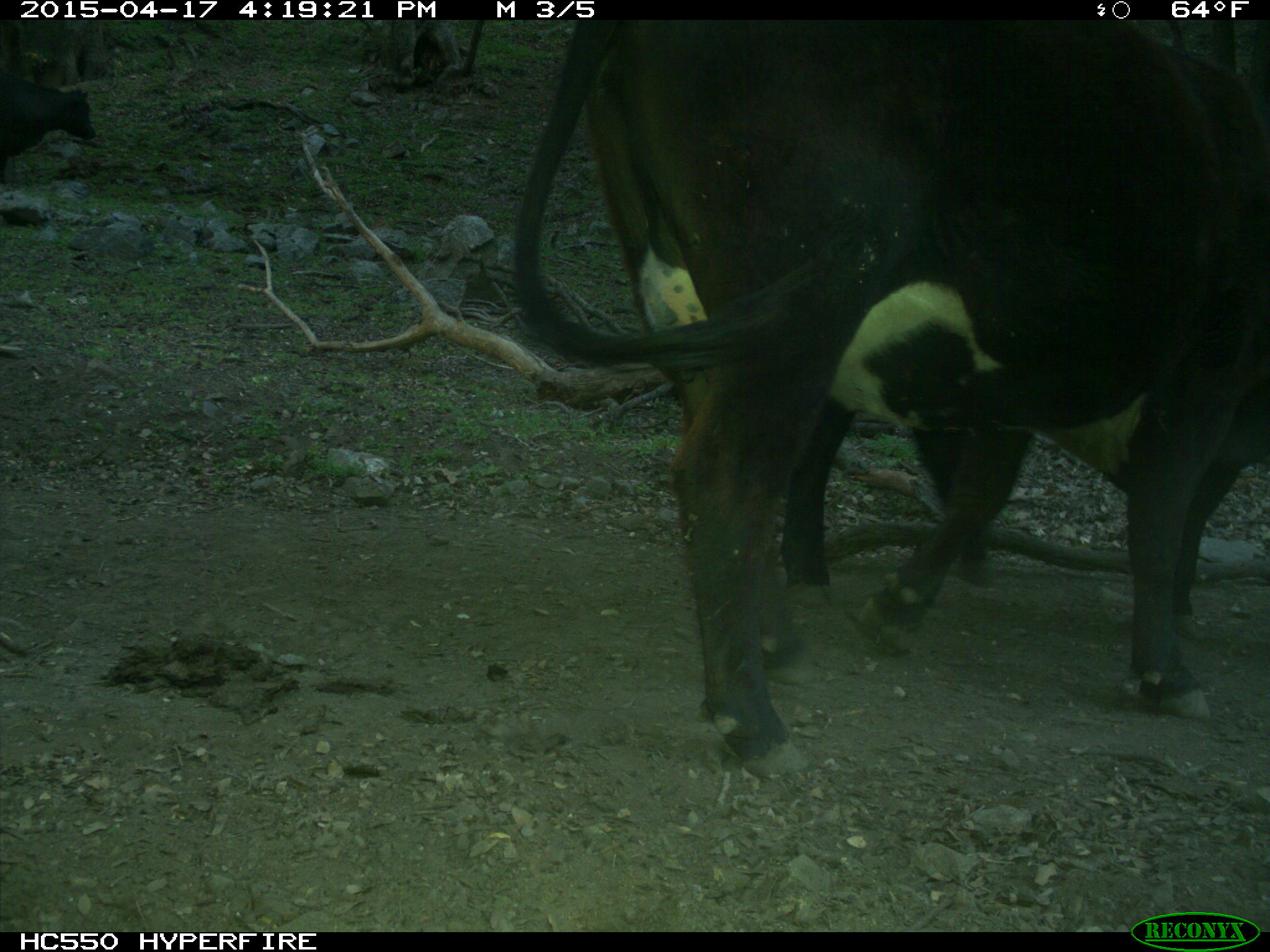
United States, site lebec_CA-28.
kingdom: Animalia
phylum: Chordata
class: Mammalia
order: Artiodactyla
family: Bovidae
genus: Bos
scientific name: Bos taurus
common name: domestic cow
Bos taurus (domestic cow).